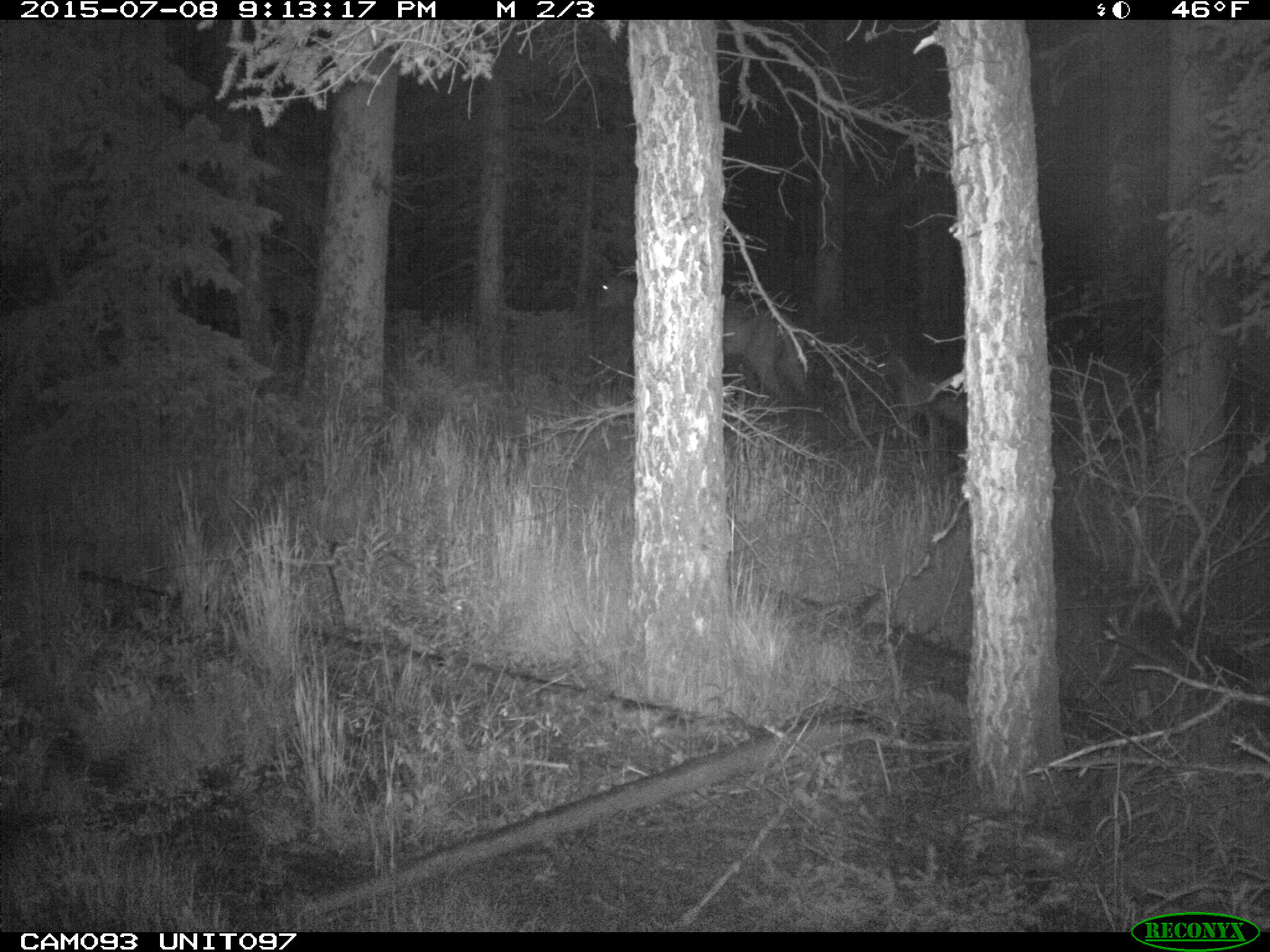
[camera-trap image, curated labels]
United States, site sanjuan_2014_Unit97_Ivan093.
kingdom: Animalia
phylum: Chordata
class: Mammalia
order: Artiodactyla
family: Cervidae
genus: Cervus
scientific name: Cervus elaphus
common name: red deer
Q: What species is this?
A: Cervus elaphus (red deer).